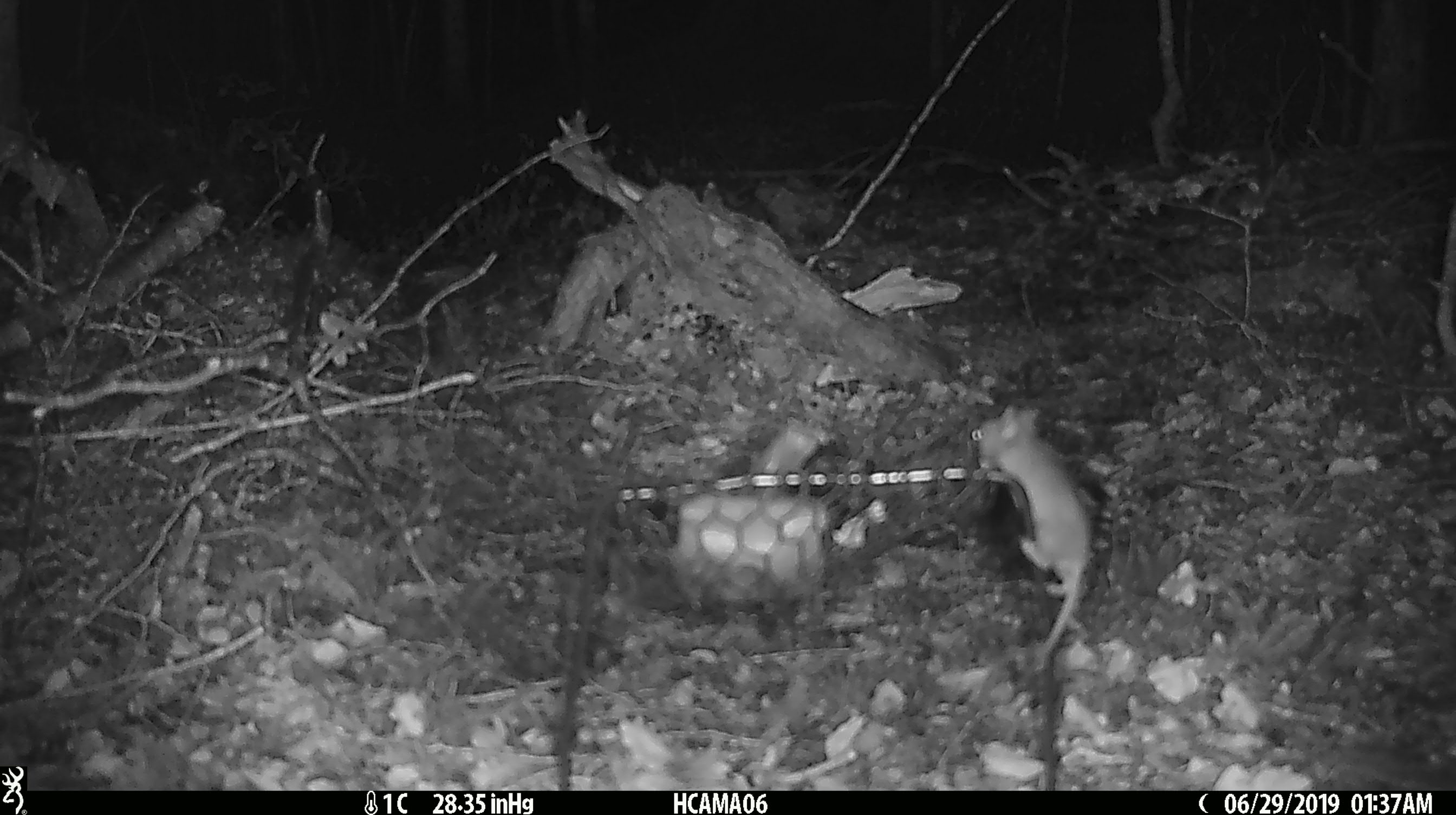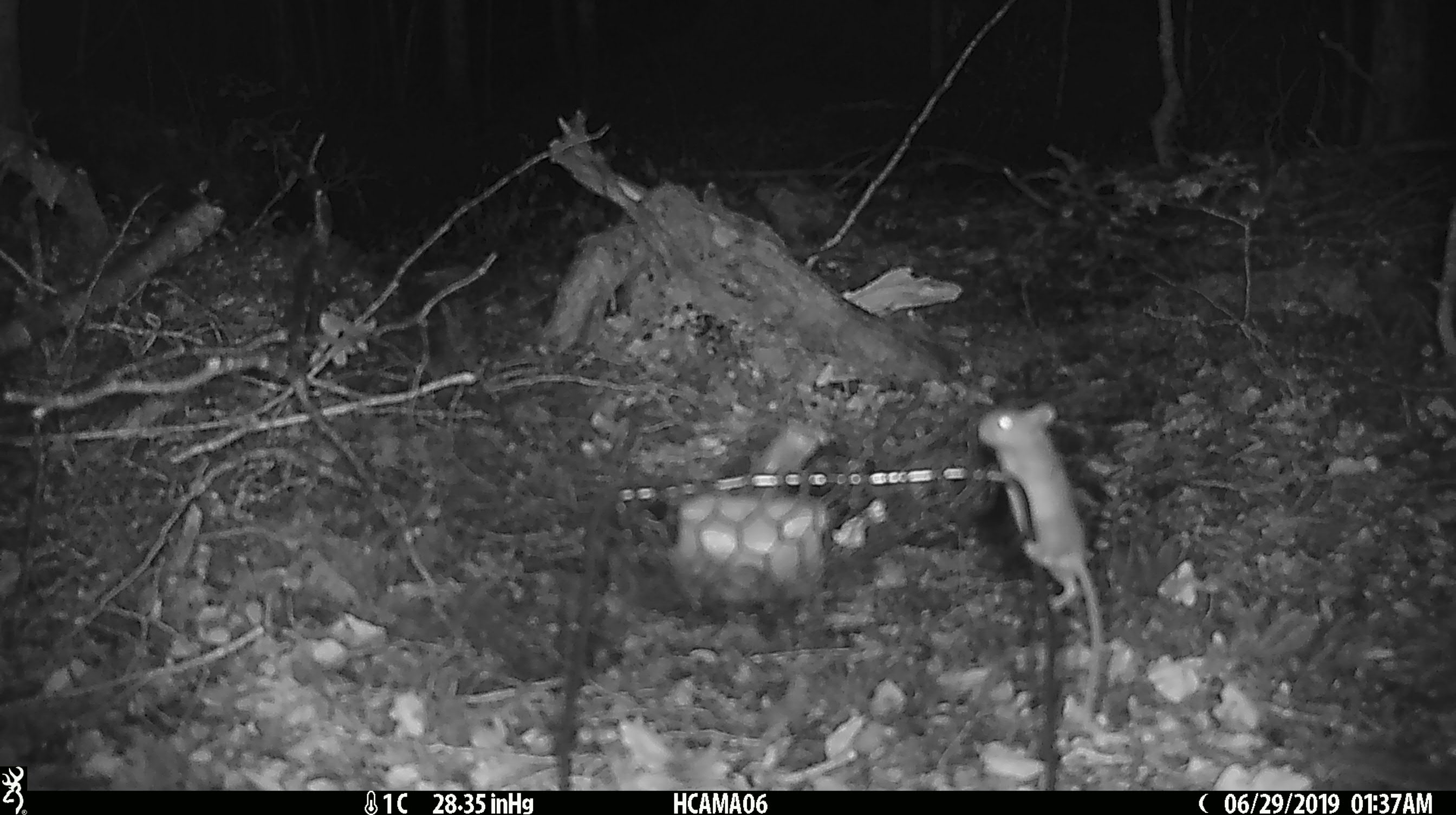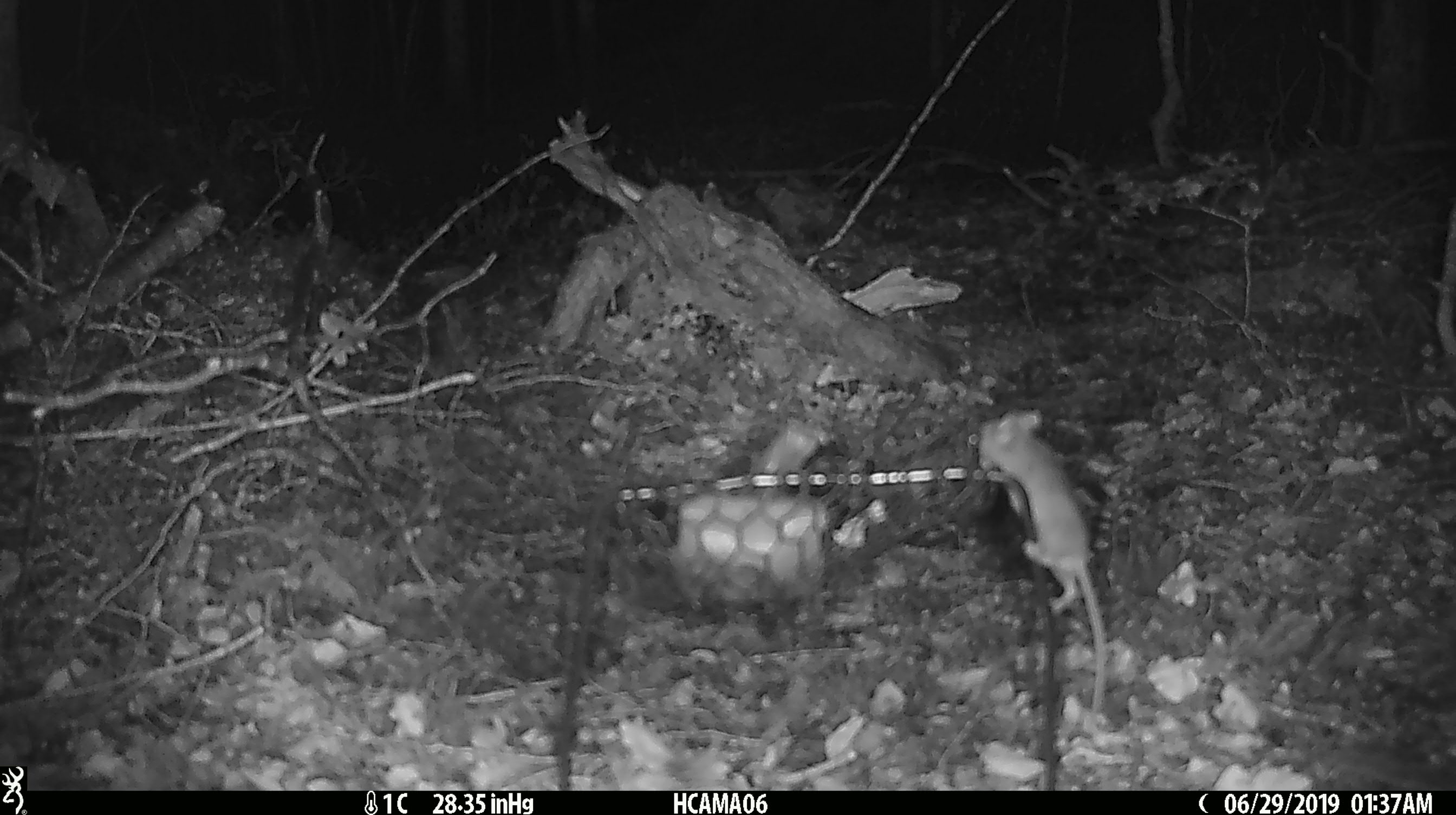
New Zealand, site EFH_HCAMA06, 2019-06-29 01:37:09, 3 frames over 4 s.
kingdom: Animalia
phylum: Chordata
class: Mammalia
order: Rodentia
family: Muridae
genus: Mus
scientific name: Mus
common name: mouse